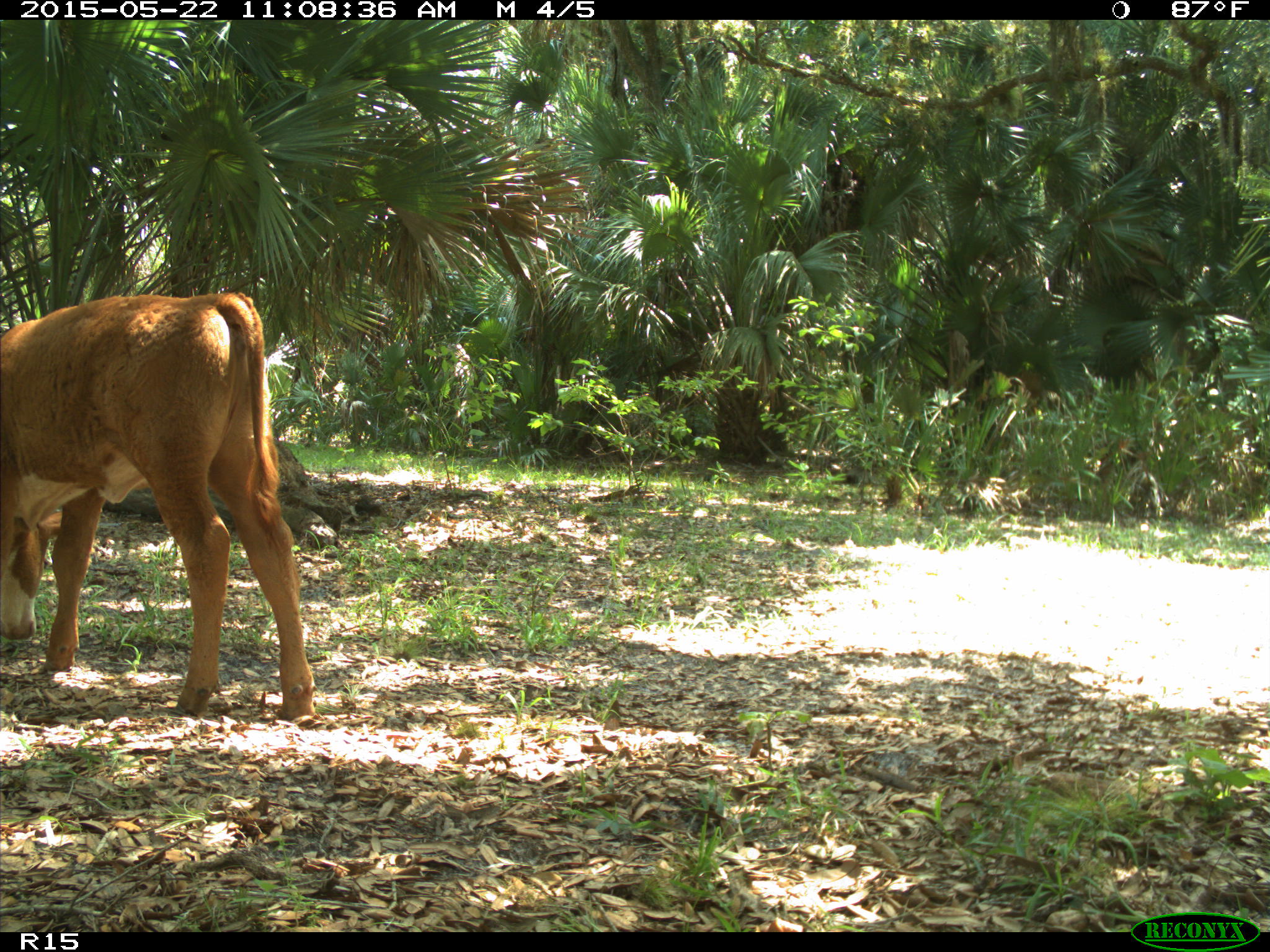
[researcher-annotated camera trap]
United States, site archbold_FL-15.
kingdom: Animalia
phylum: Chordata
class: Mammalia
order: Artiodactyla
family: Bovidae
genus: Bos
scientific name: Bos taurus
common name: domestic cow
Bos taurus (domestic cow).